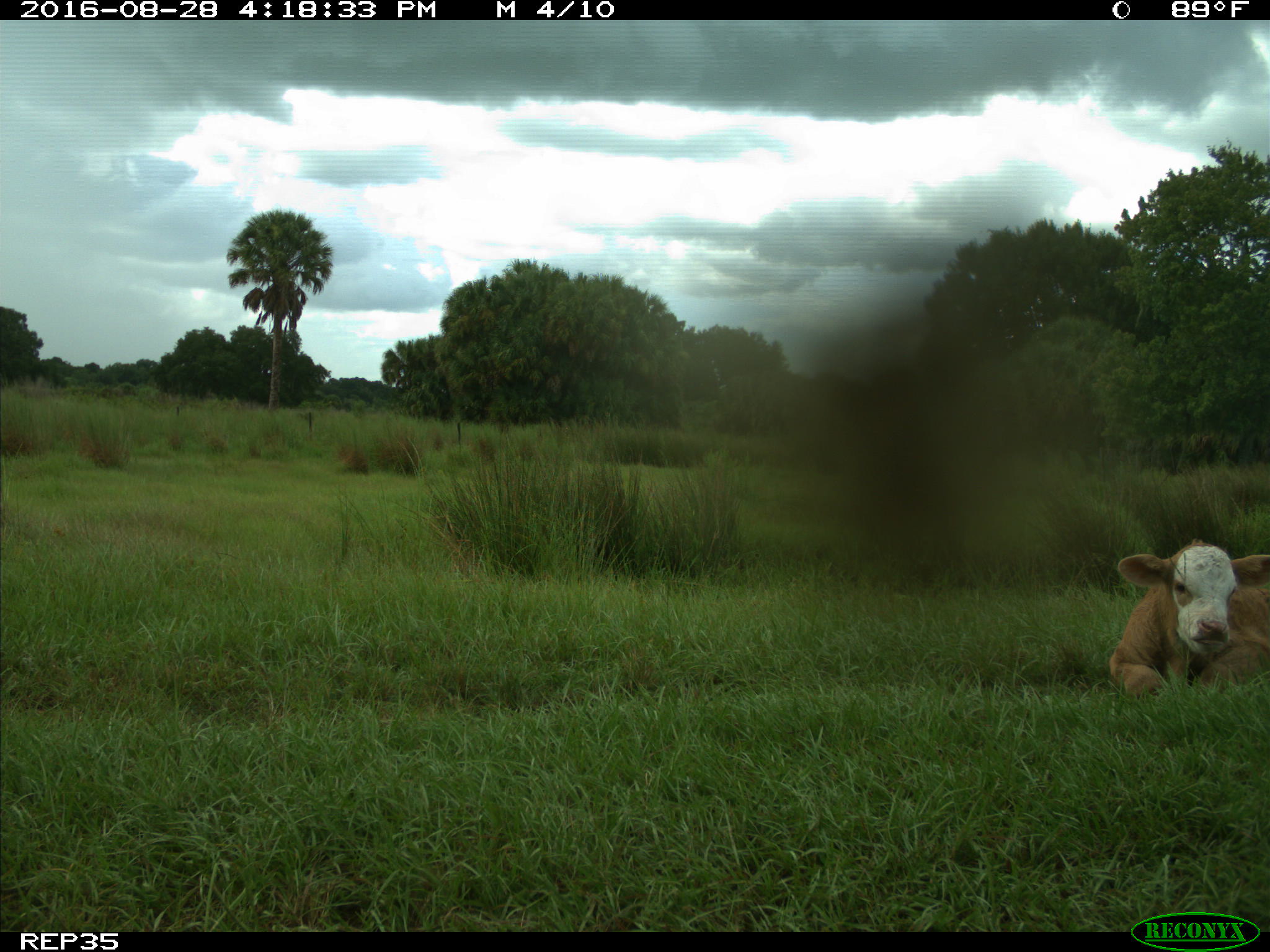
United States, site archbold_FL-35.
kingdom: Animalia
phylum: Chordata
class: Mammalia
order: Artiodactyla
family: Bovidae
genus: Bos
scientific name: Bos taurus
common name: domestic cow